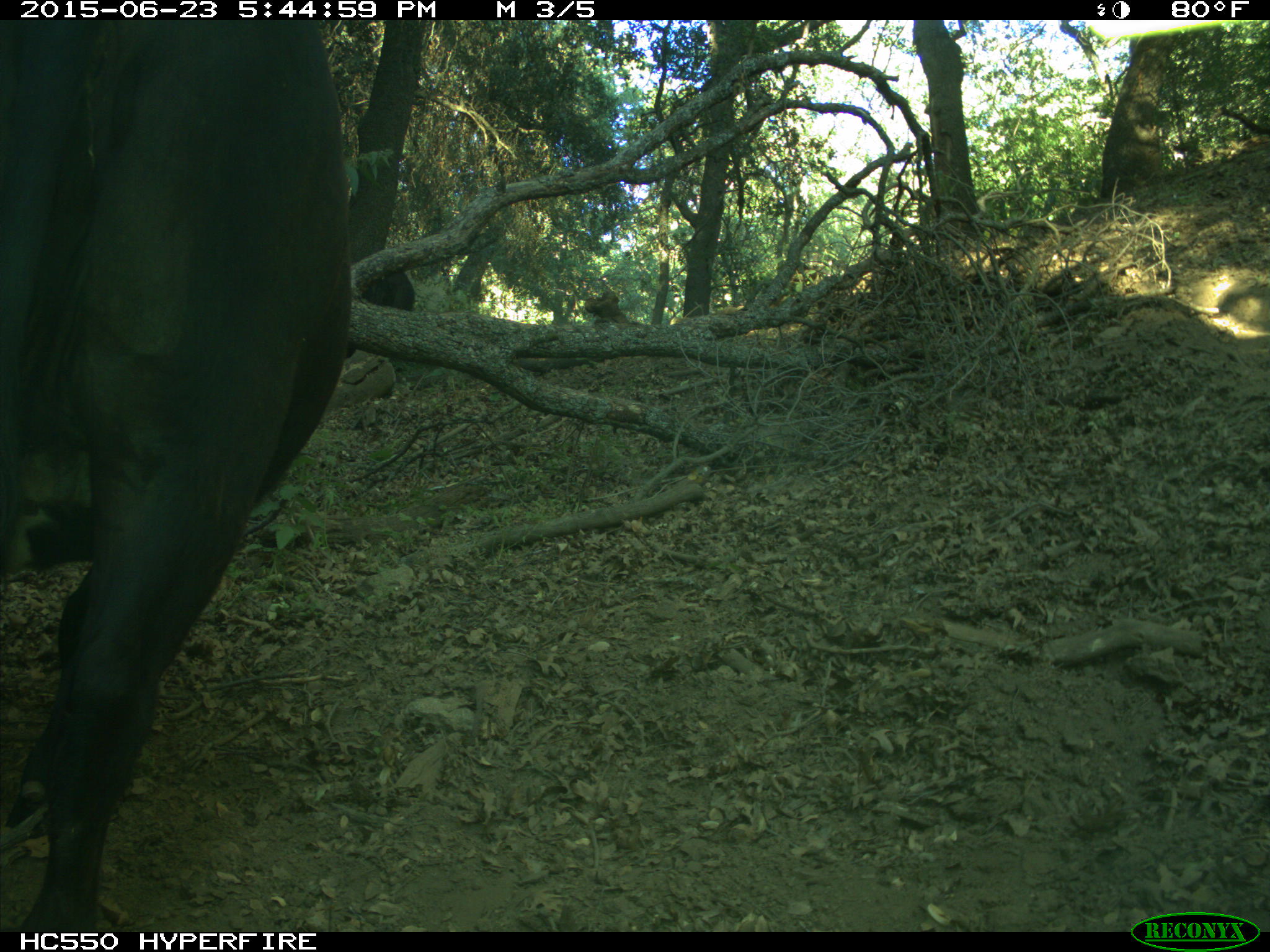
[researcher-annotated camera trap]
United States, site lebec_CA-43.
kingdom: Animalia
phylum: Chordata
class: Mammalia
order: Artiodactyla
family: Bovidae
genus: Bos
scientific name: Bos taurus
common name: domestic cow